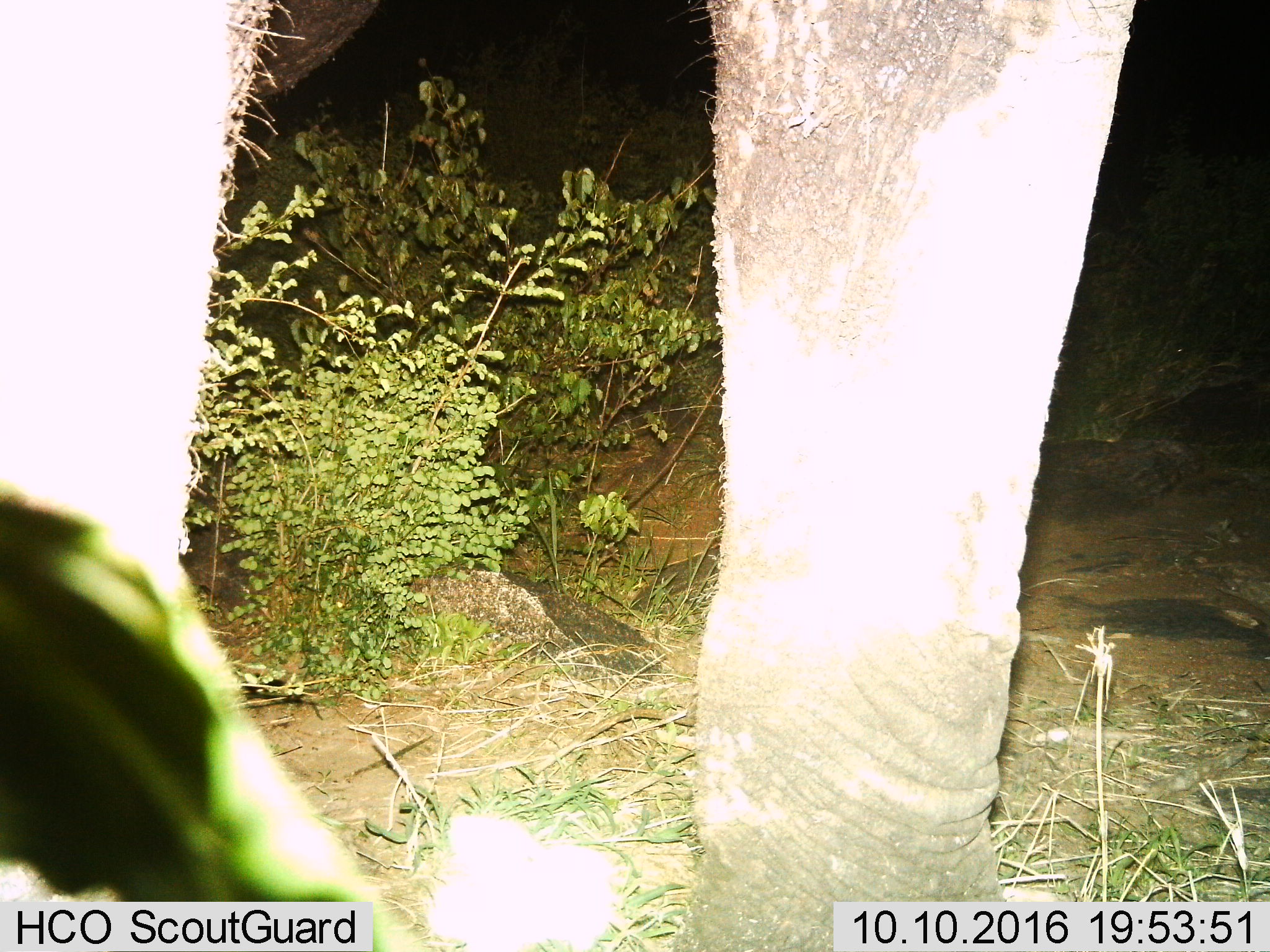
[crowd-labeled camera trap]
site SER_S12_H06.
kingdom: Animalia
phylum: Chordata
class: Mammalia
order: Proboscidea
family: Elephantidae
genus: Loxodonta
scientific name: Loxodonta africana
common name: african bush elephant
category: elephant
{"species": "elephant (african bush elephant) (Loxodonta africana)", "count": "1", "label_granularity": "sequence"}